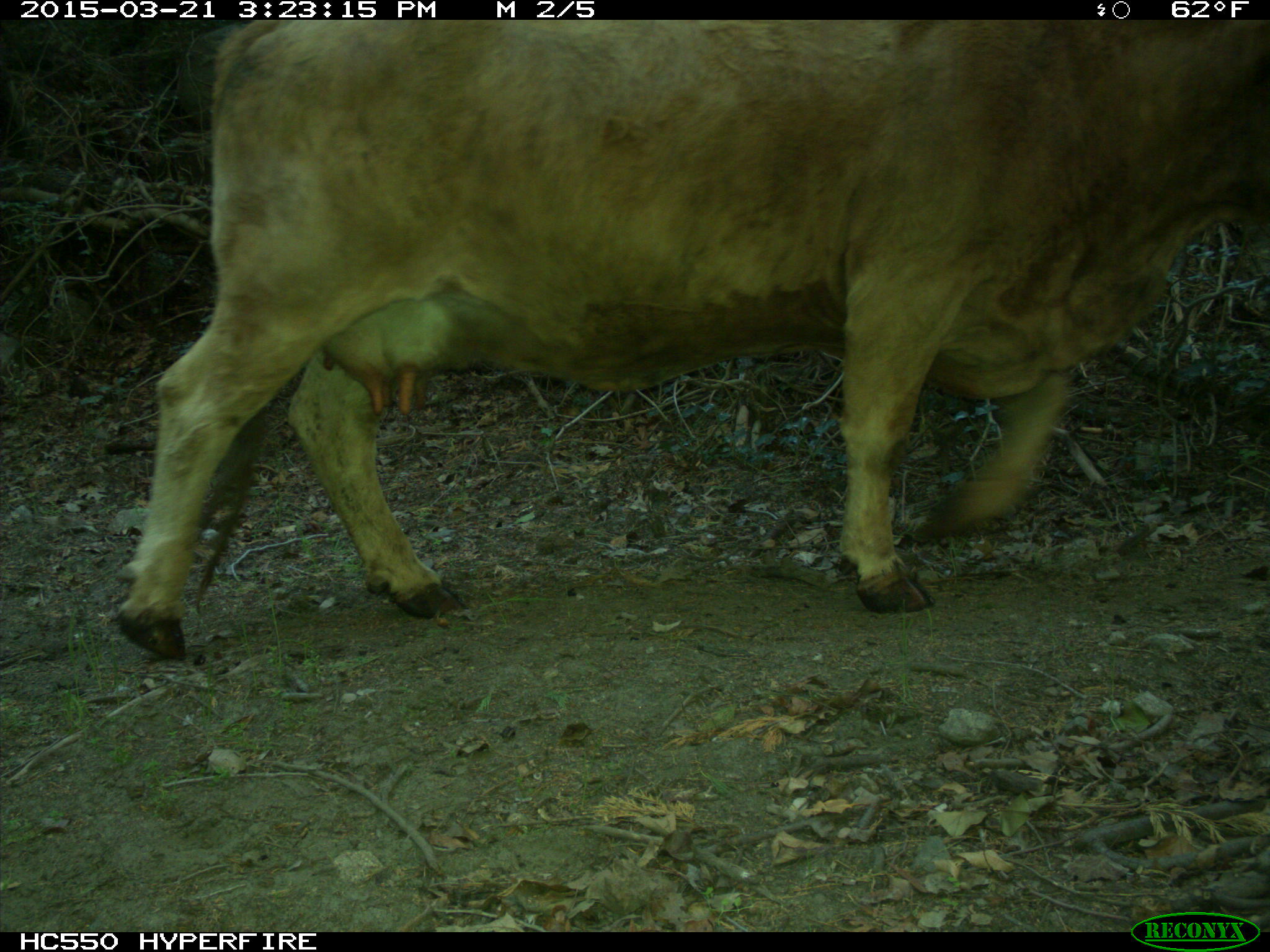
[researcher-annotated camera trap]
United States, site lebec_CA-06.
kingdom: Animalia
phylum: Chordata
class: Mammalia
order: Artiodactyla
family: Bovidae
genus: Bos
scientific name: Bos taurus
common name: domestic cow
Bos taurus (domestic cow).